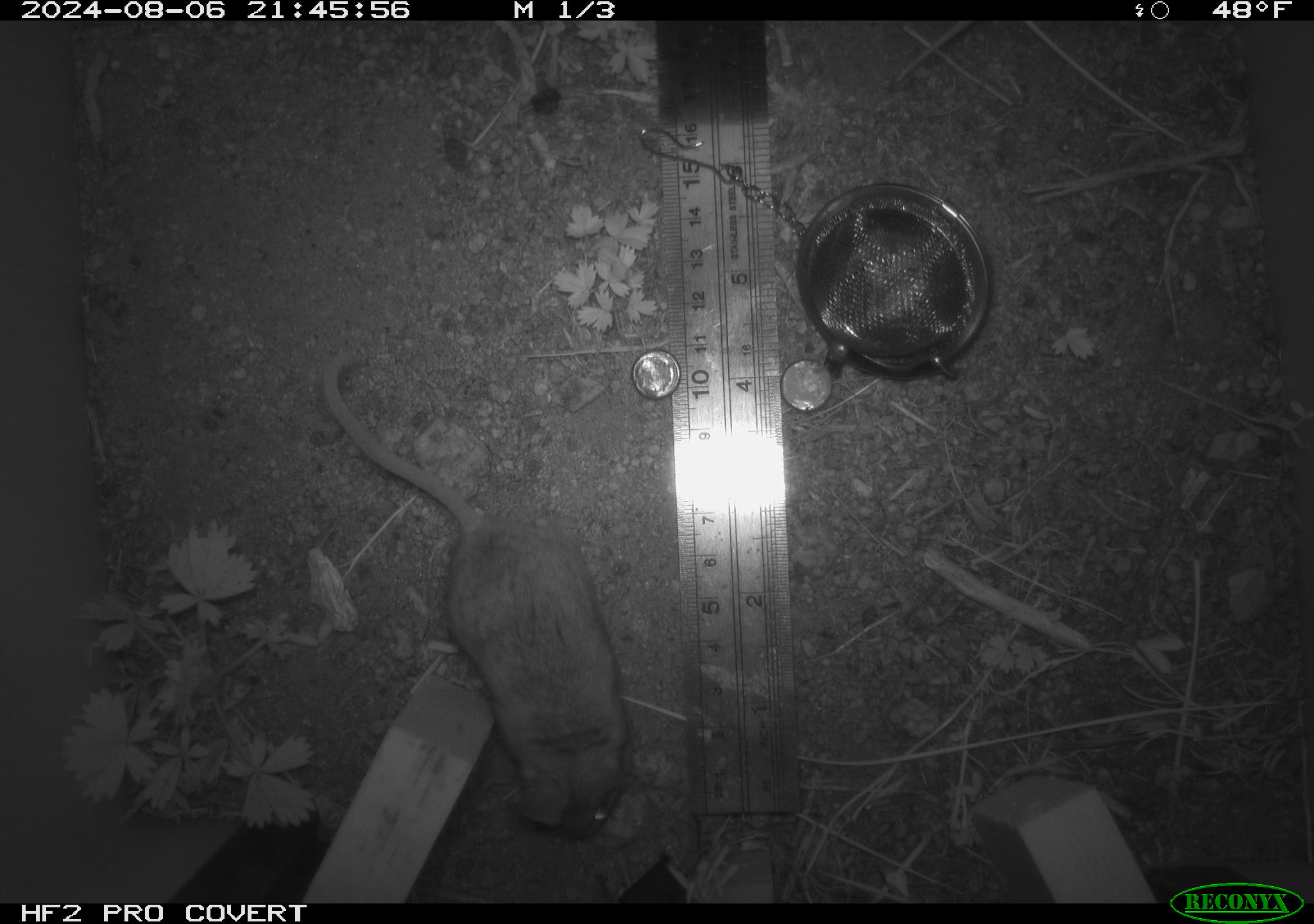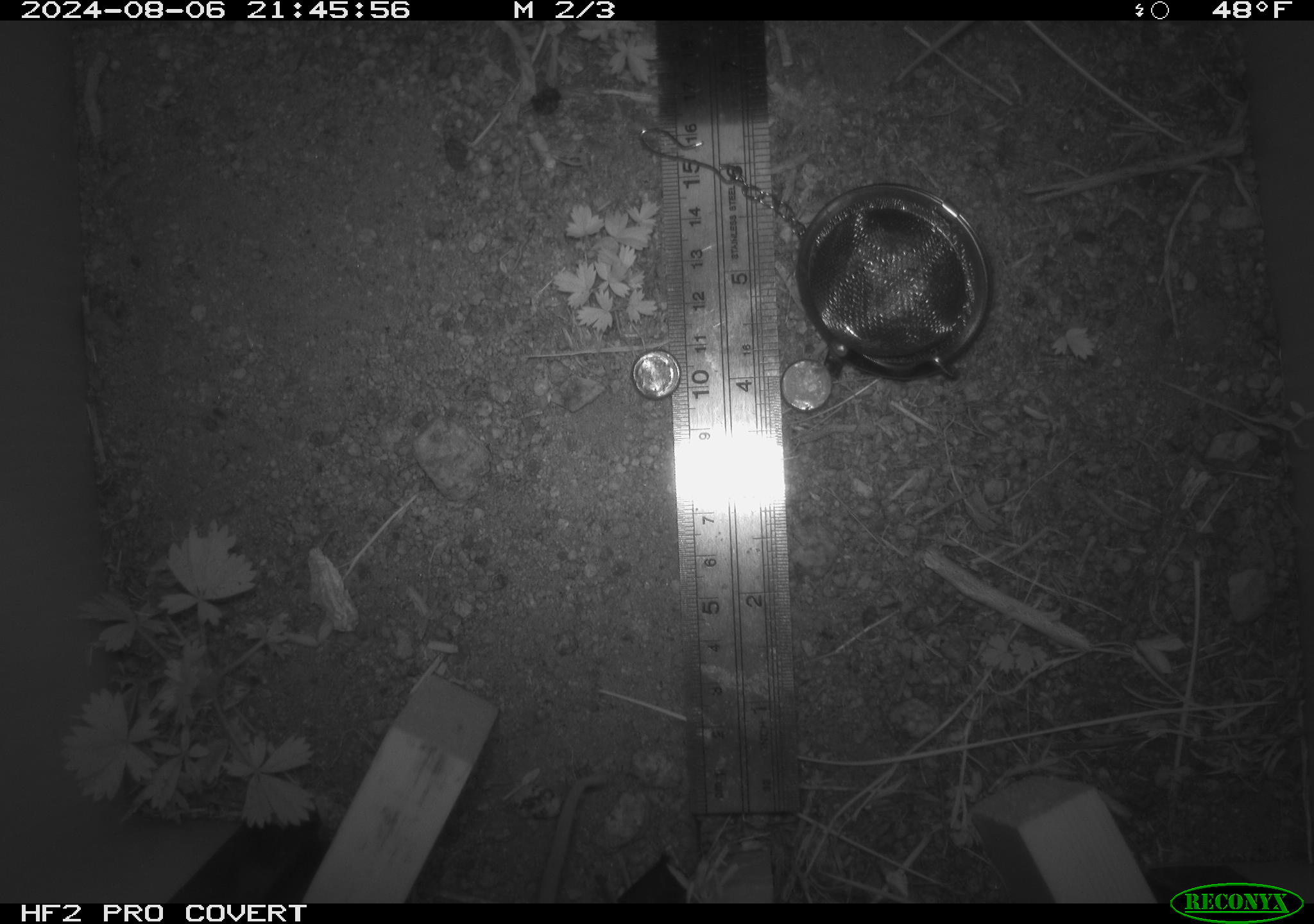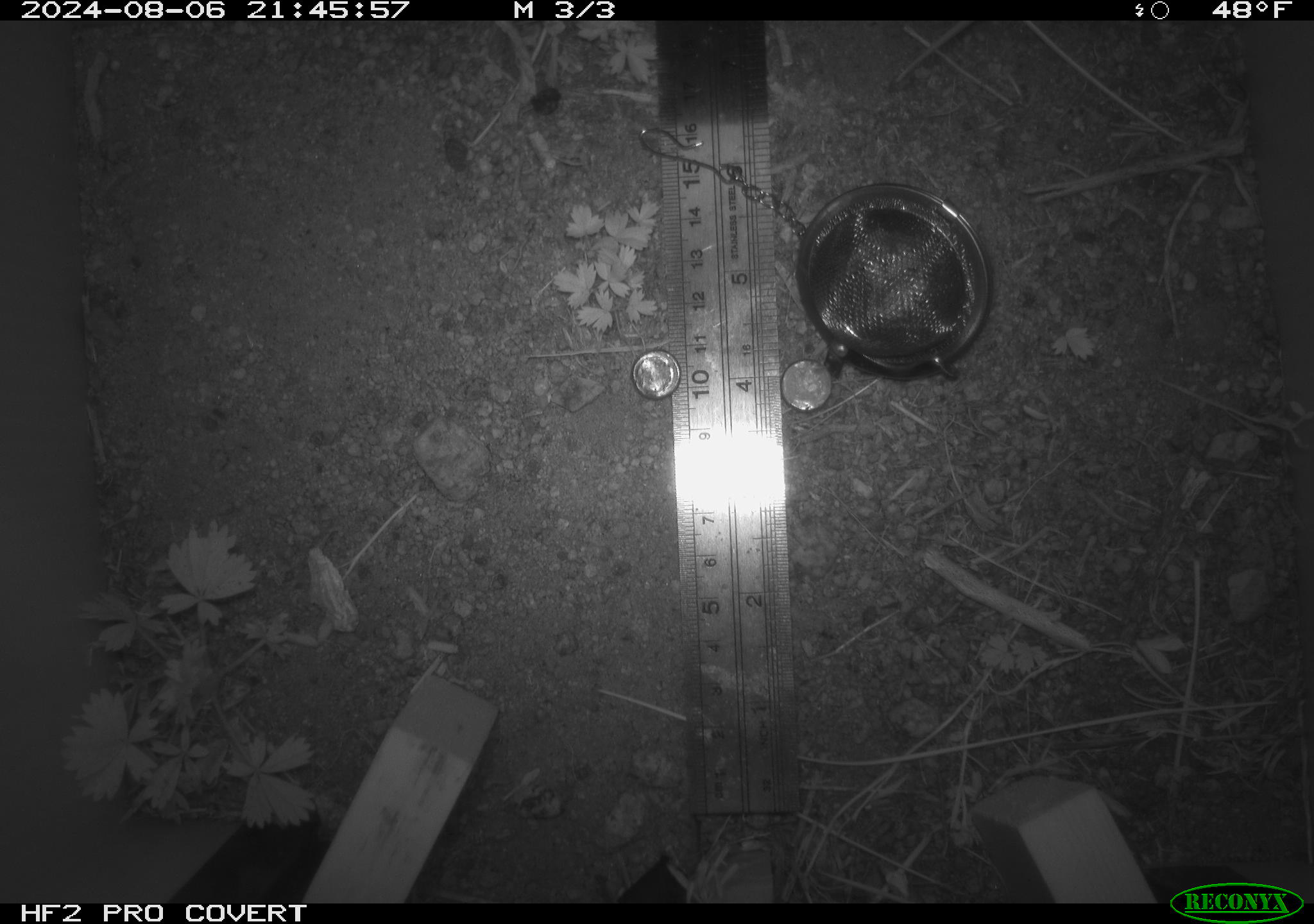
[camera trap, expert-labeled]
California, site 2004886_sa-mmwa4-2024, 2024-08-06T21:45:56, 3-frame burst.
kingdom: Animalia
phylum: Chordata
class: Mammalia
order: Rodentia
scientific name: Rodentia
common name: mouse species